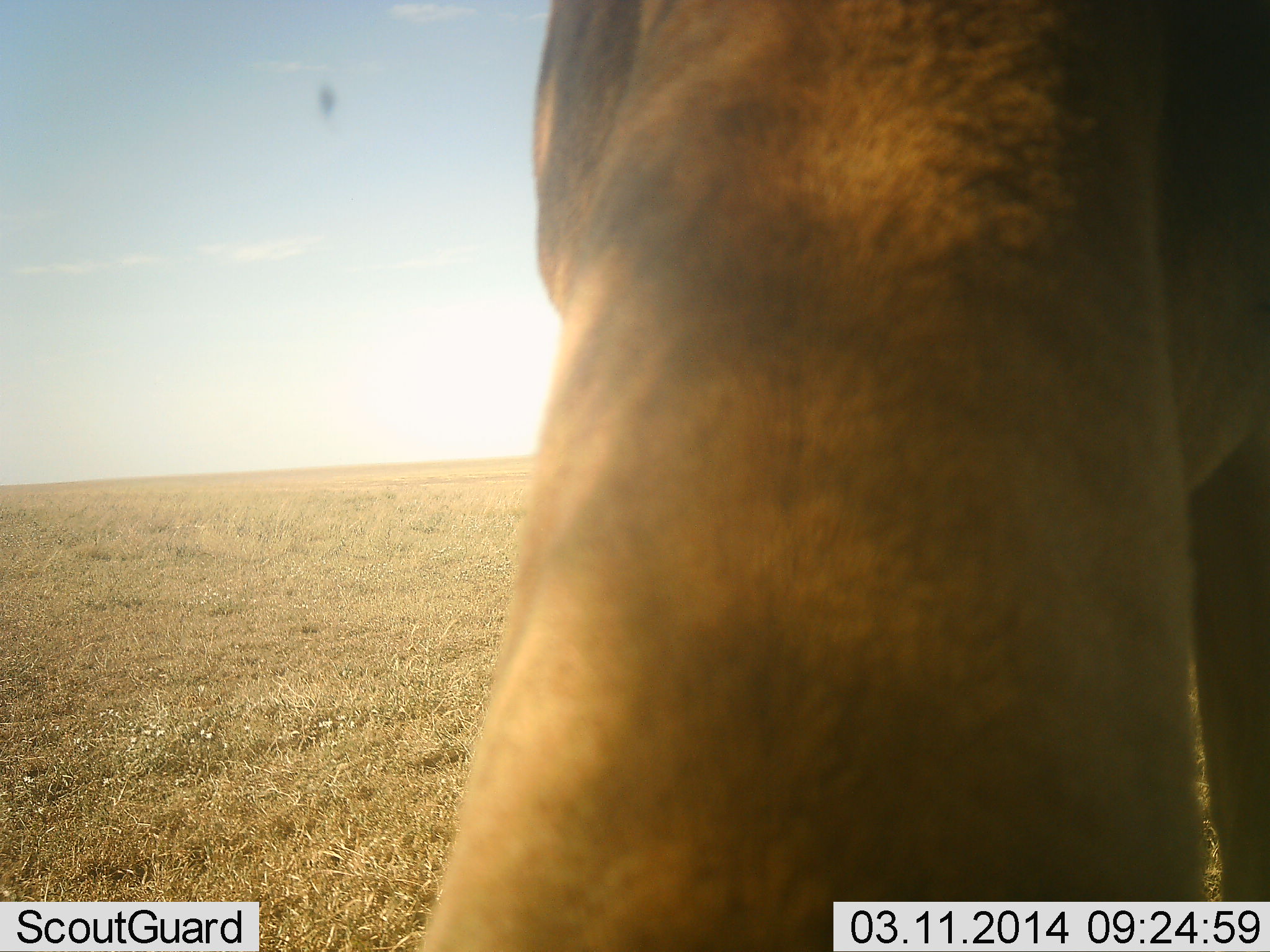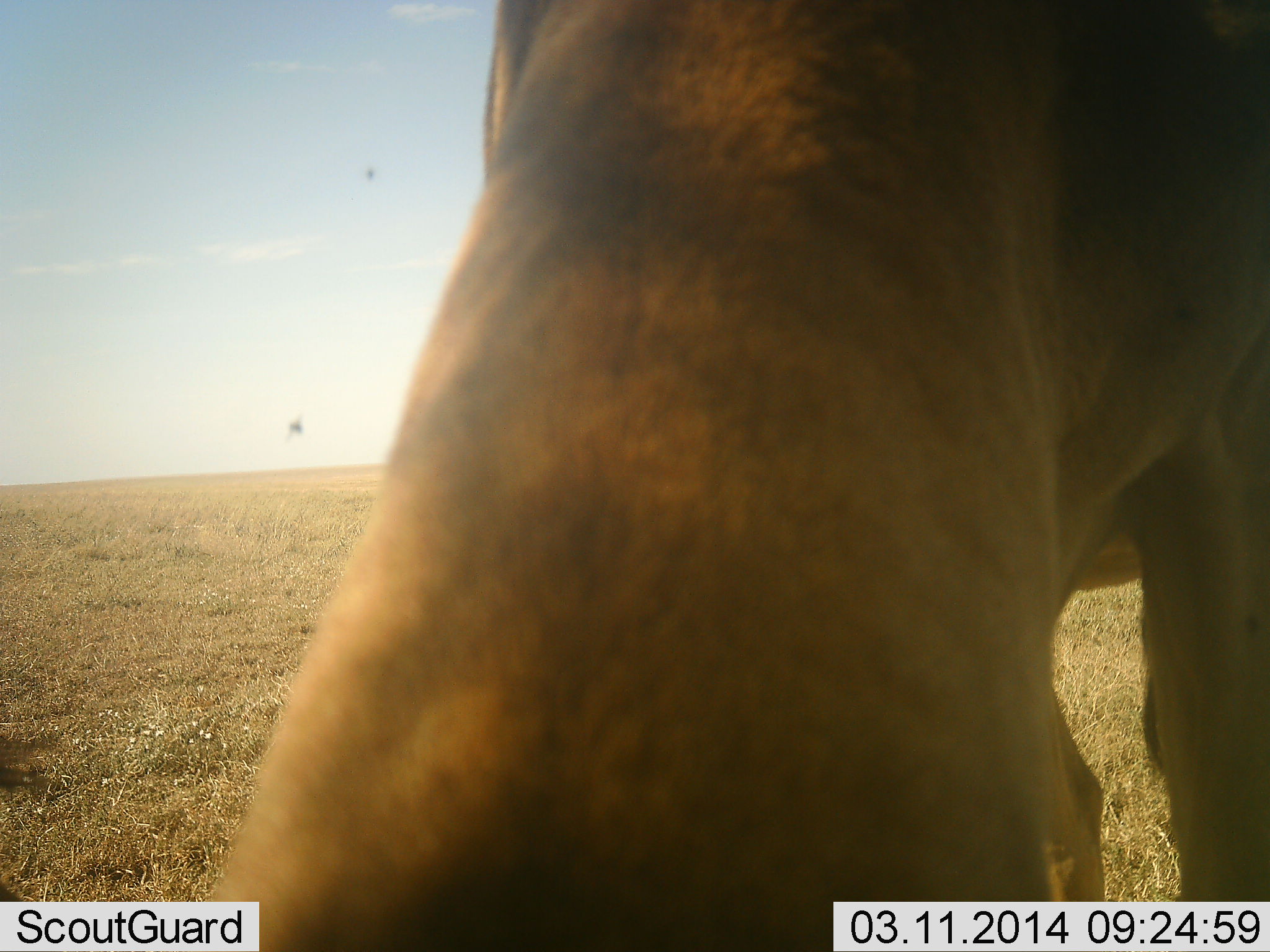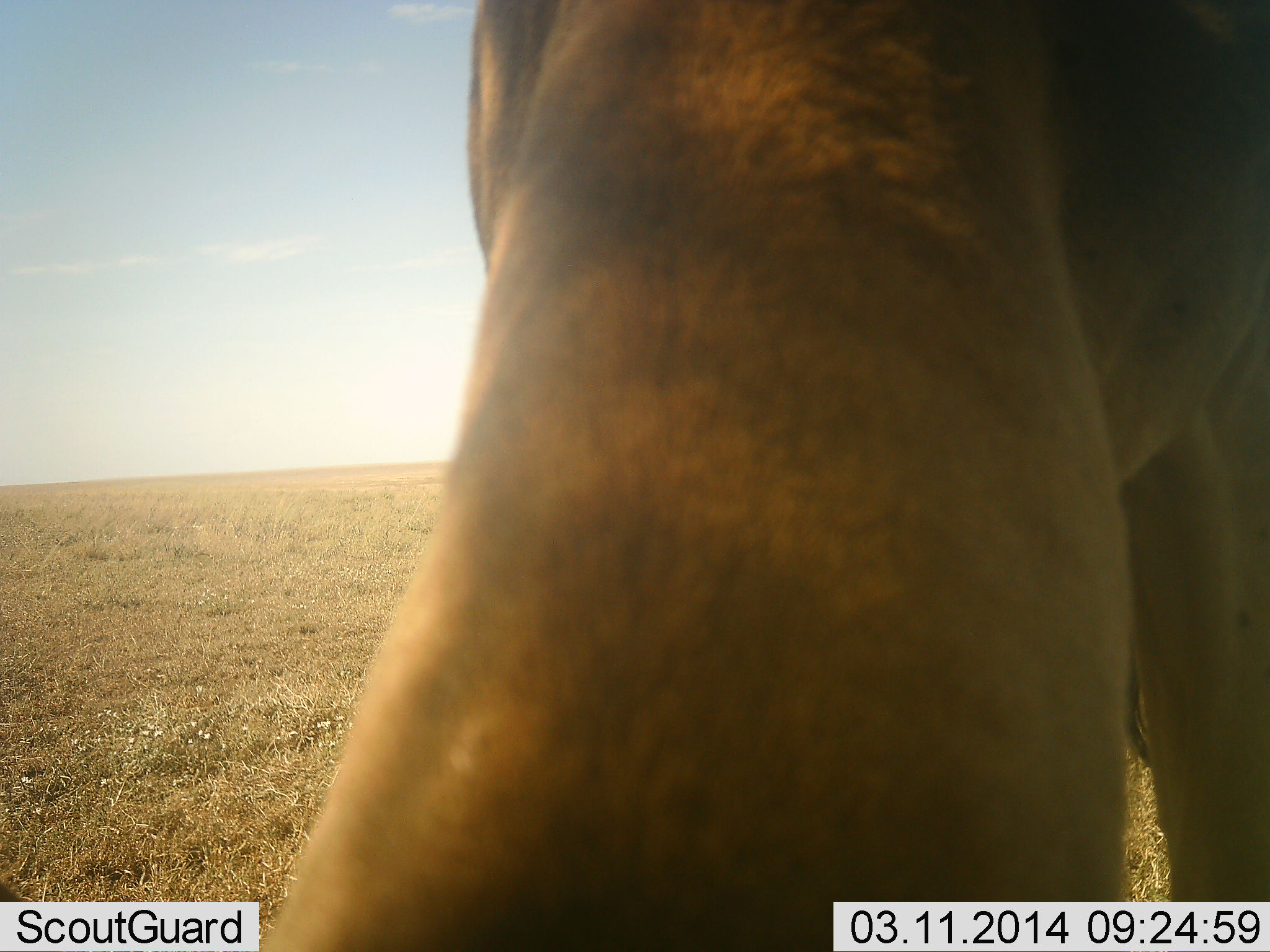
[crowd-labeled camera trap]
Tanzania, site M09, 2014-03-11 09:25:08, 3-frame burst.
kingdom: Animalia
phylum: Chordata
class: Mammalia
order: Artiodactyla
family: Bovidae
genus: Alcelaphus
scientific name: Alcelaphus buselaphus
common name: hartebeest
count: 1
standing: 80%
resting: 10%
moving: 0%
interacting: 0%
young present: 0%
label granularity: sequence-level